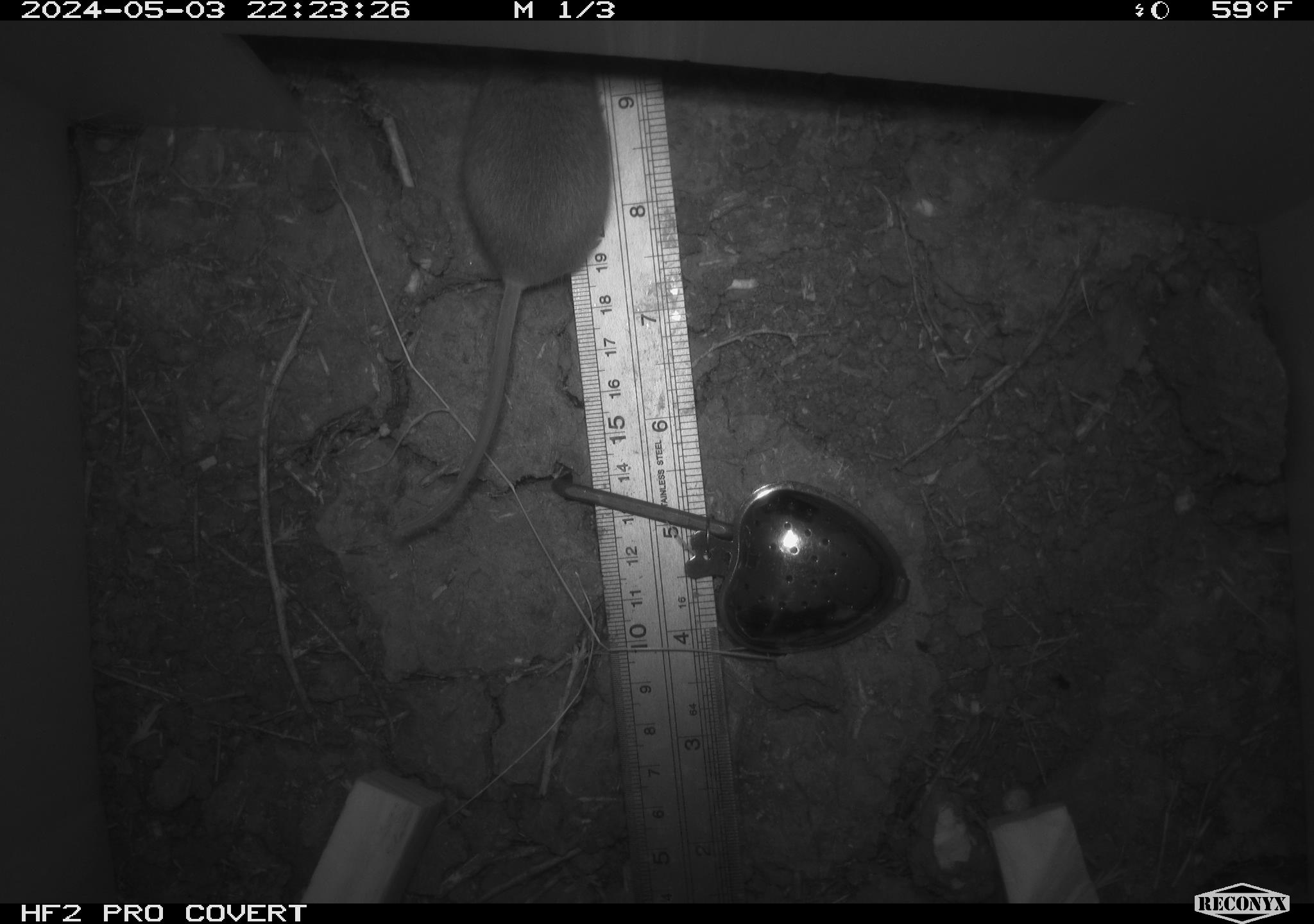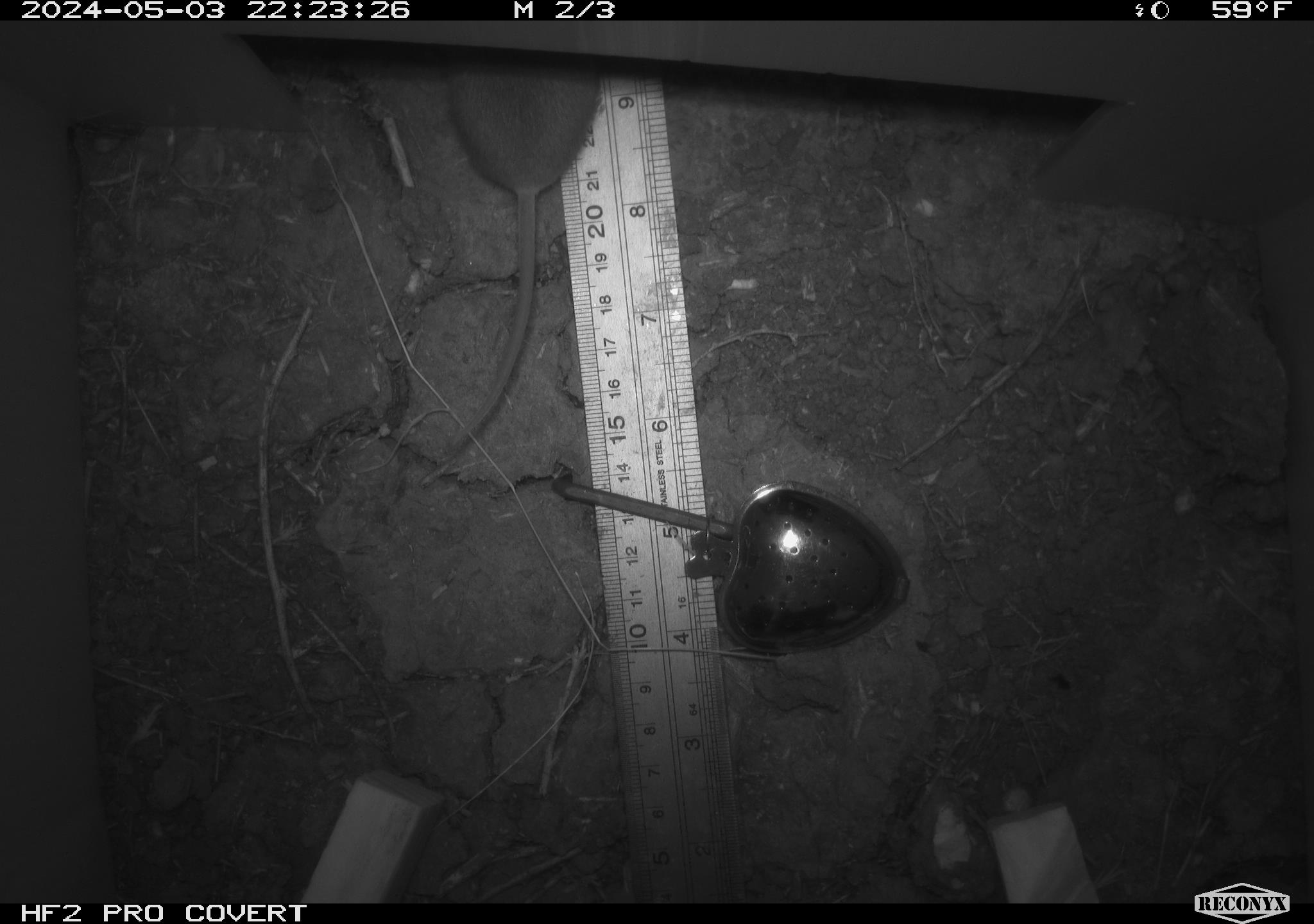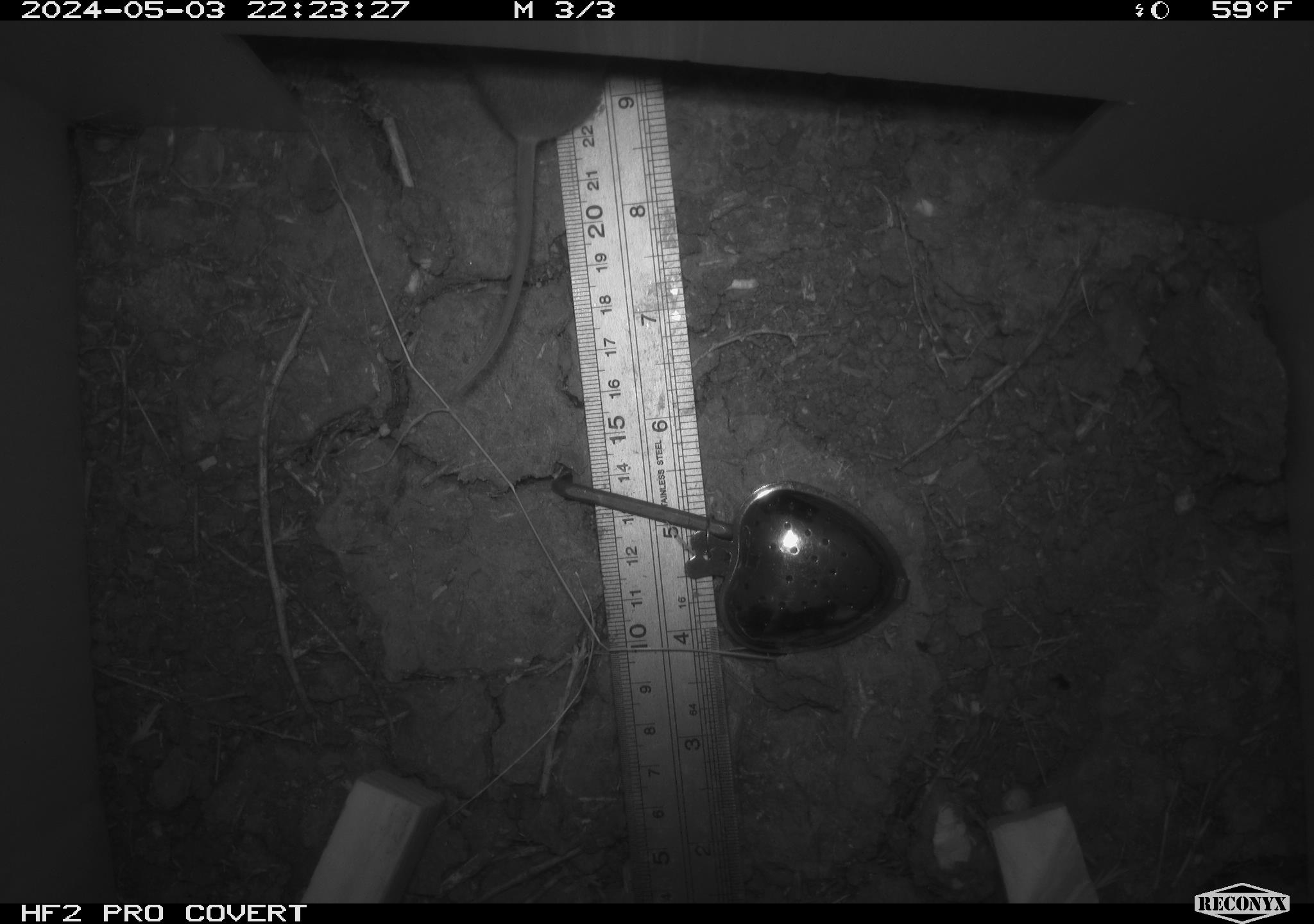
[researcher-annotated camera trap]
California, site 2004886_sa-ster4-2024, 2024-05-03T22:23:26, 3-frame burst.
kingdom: Animalia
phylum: Chordata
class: Mammalia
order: Rodentia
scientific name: Rodentia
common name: mouse species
Mouse species (Rodentia).